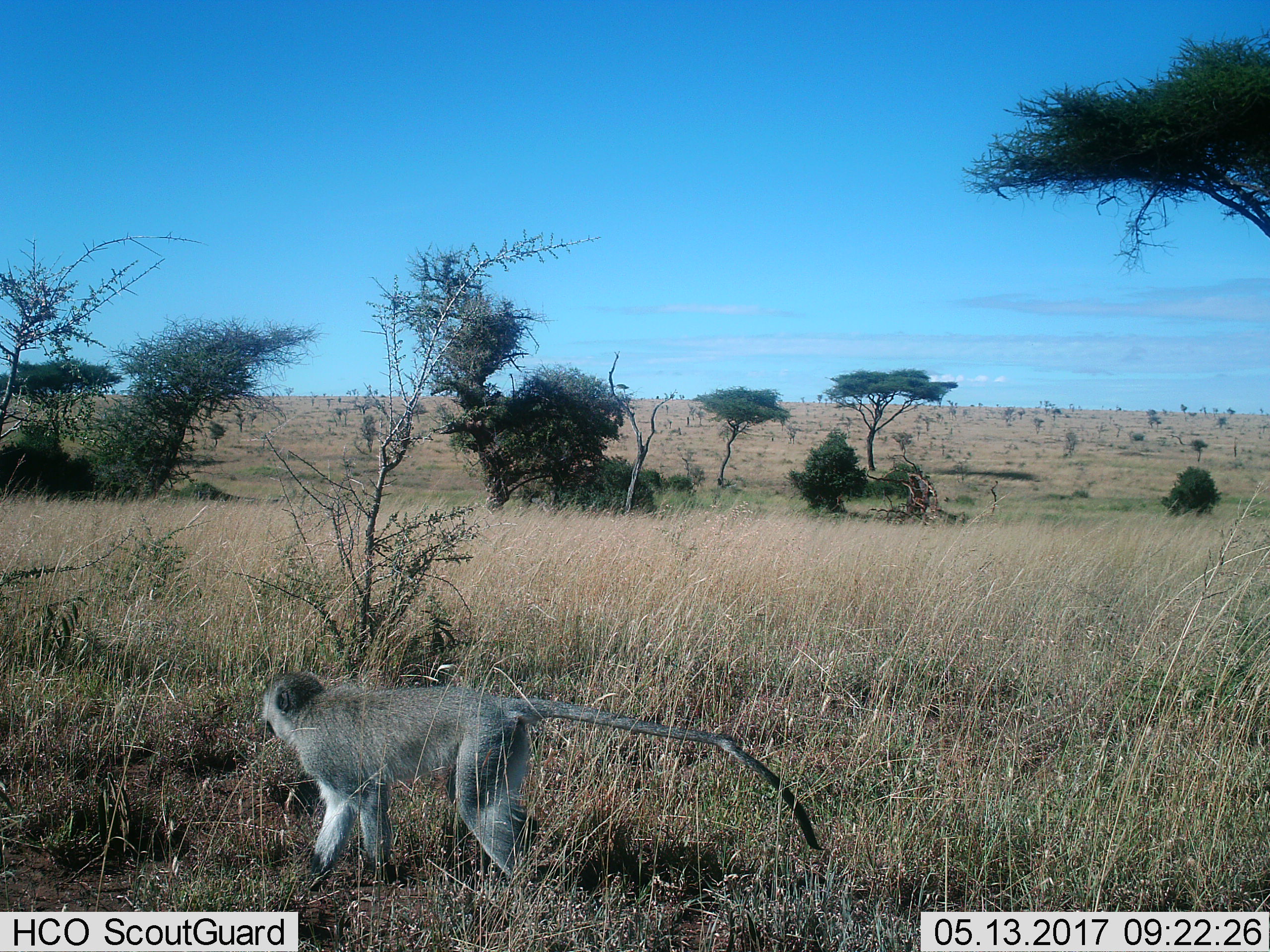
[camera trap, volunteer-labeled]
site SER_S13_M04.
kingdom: Animalia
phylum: Chordata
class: Mammalia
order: Primates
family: Cercopithecidae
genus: Chlorocebus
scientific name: Chlorocebus pygerythrus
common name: vervet monkey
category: monkeyvervet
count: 1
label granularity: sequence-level